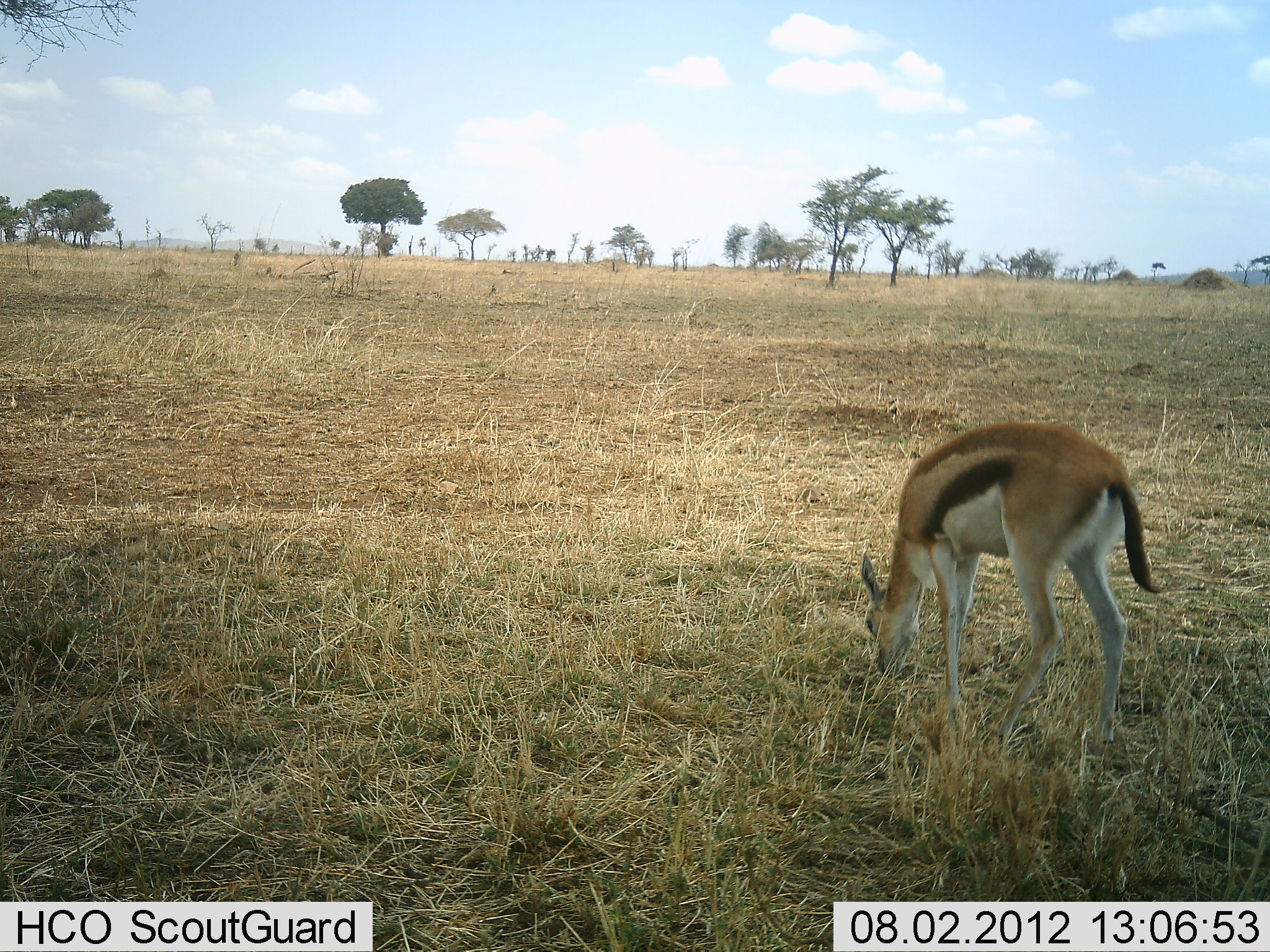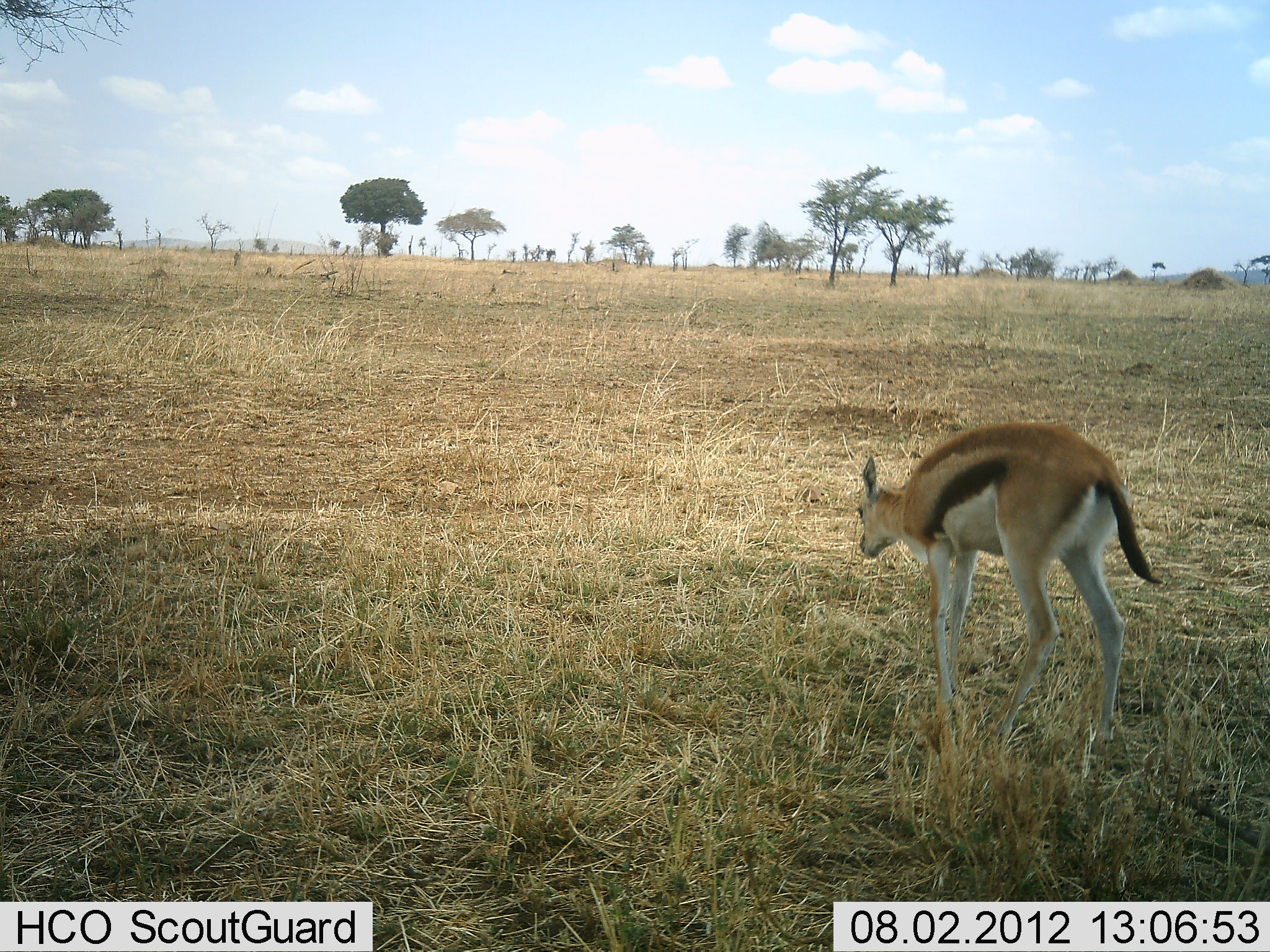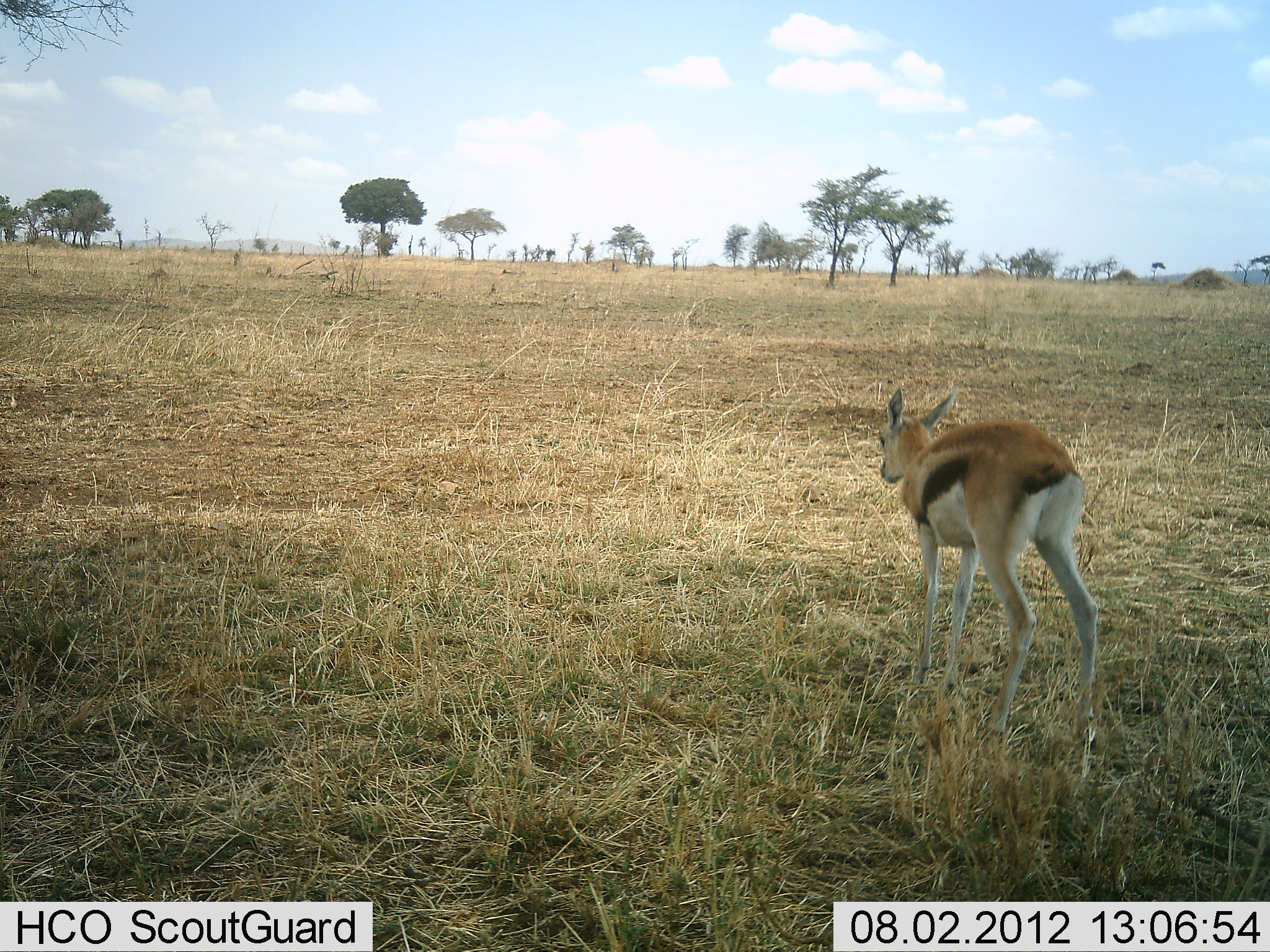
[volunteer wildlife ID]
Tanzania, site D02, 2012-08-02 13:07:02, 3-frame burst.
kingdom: Animalia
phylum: Chordata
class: Mammalia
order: Artiodactyla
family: Bovidae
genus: Eudorcas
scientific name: Eudorcas thomsonii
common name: thomson's gazelle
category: gazellethomsons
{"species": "gazellethomsons (thomson's gazelle) (Eudorcas thomsonii)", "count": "1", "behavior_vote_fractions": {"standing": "50%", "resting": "0%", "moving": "20%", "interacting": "0%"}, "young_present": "0%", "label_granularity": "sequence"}